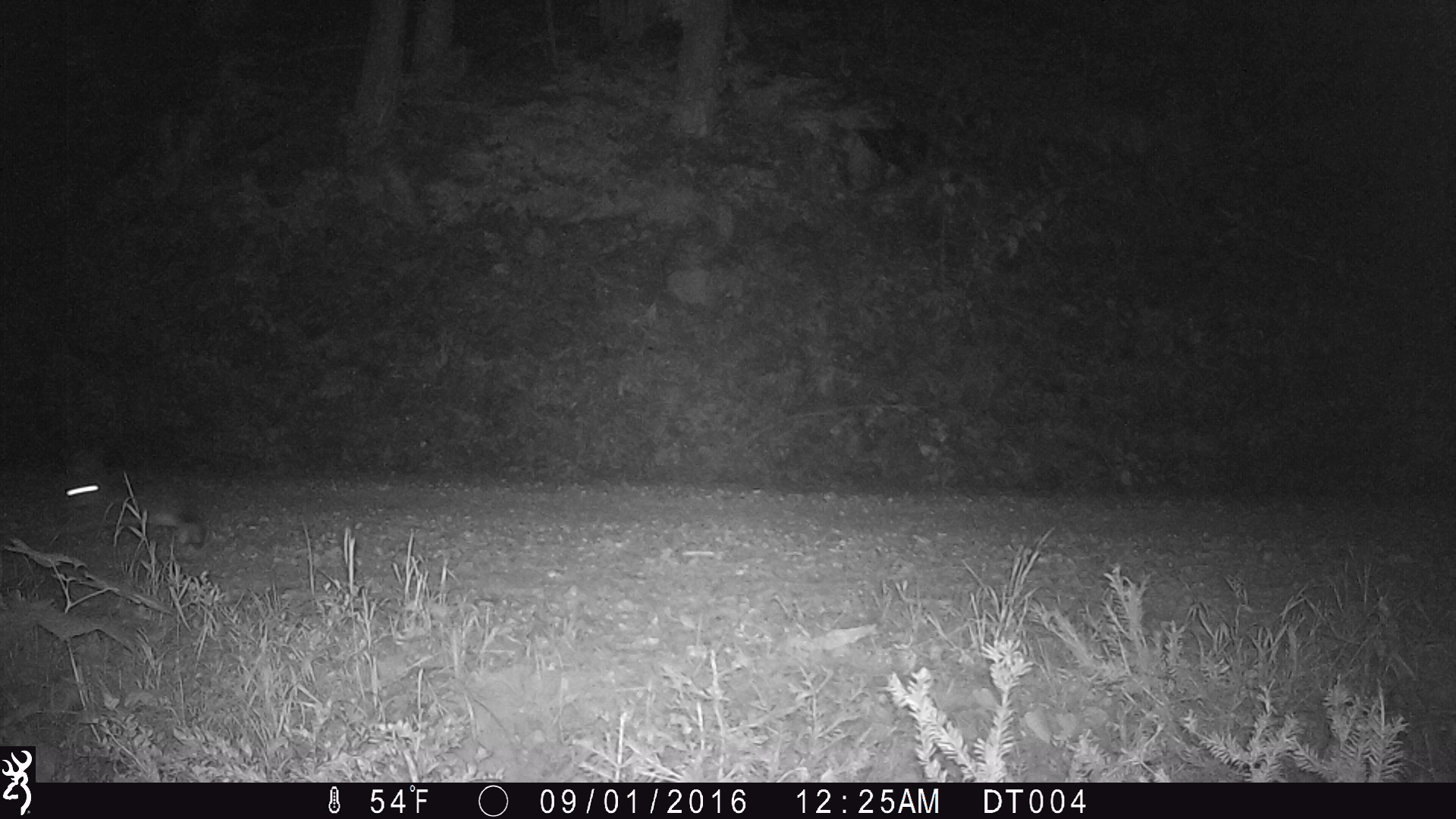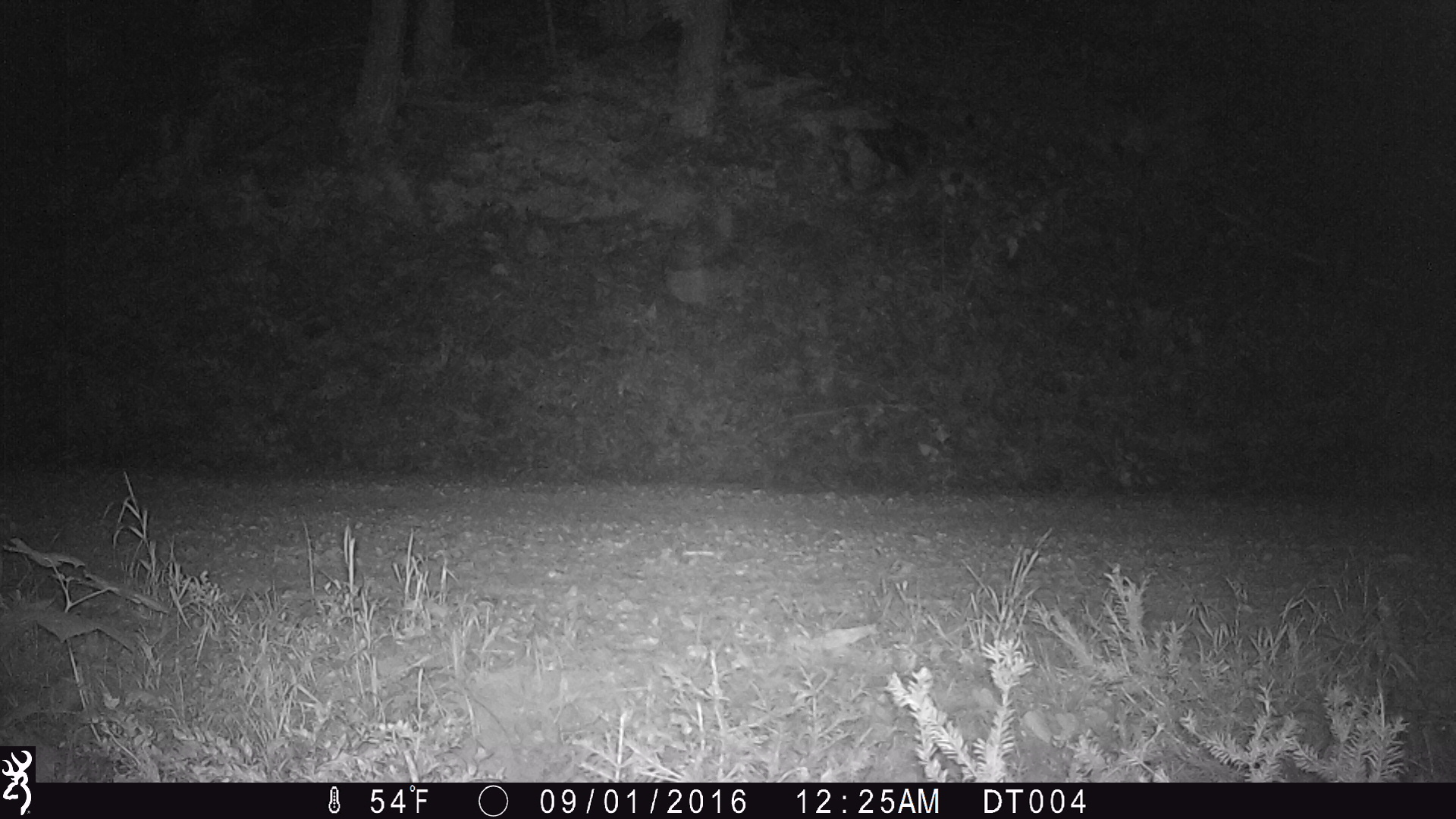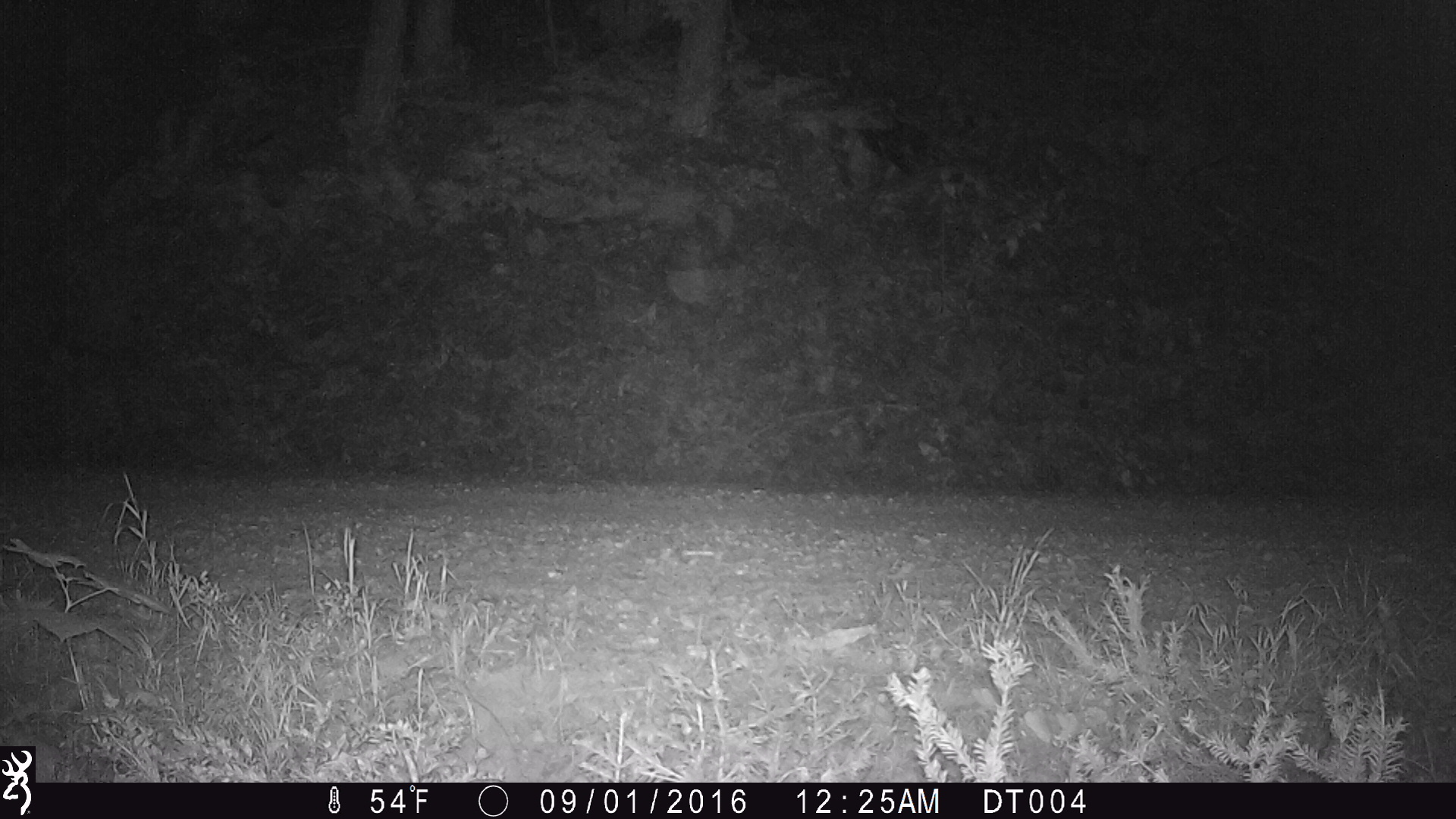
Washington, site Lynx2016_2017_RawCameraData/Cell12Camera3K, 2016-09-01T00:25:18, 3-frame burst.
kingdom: Animalia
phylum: Chordata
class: Mammalia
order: Lagomorpha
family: Leporidae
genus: Lepus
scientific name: Lepus americanus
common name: snowshoe hare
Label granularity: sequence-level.